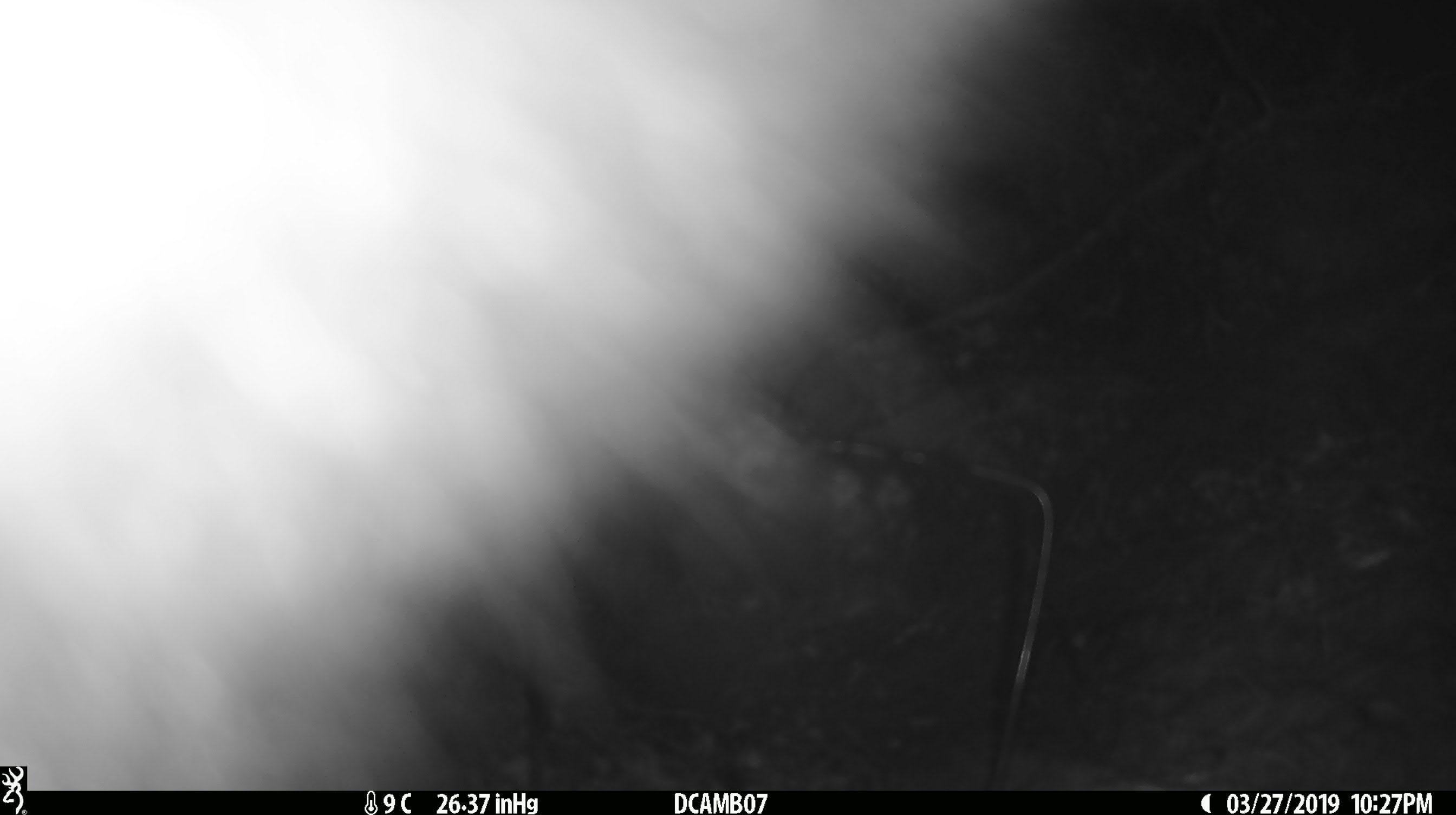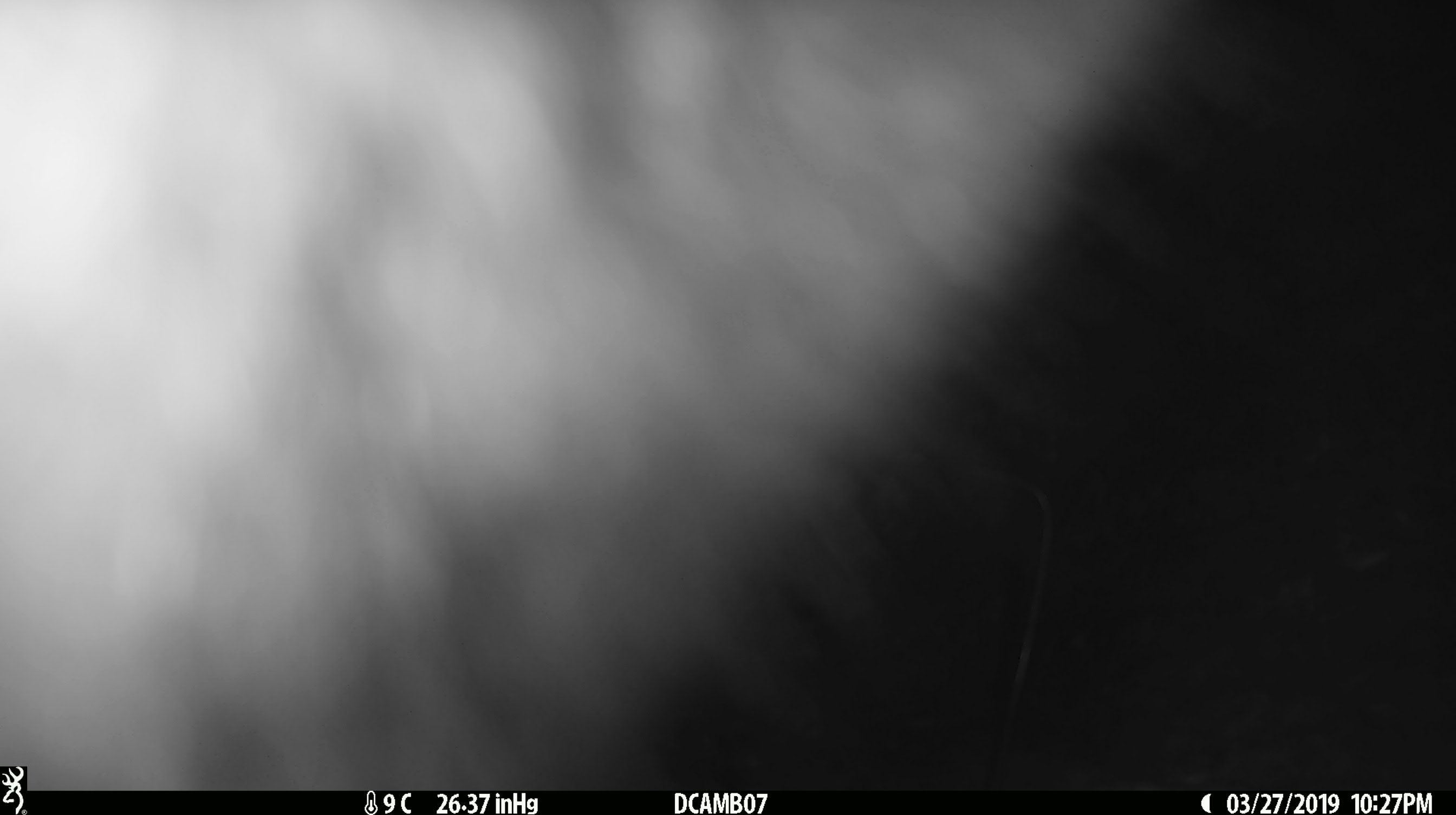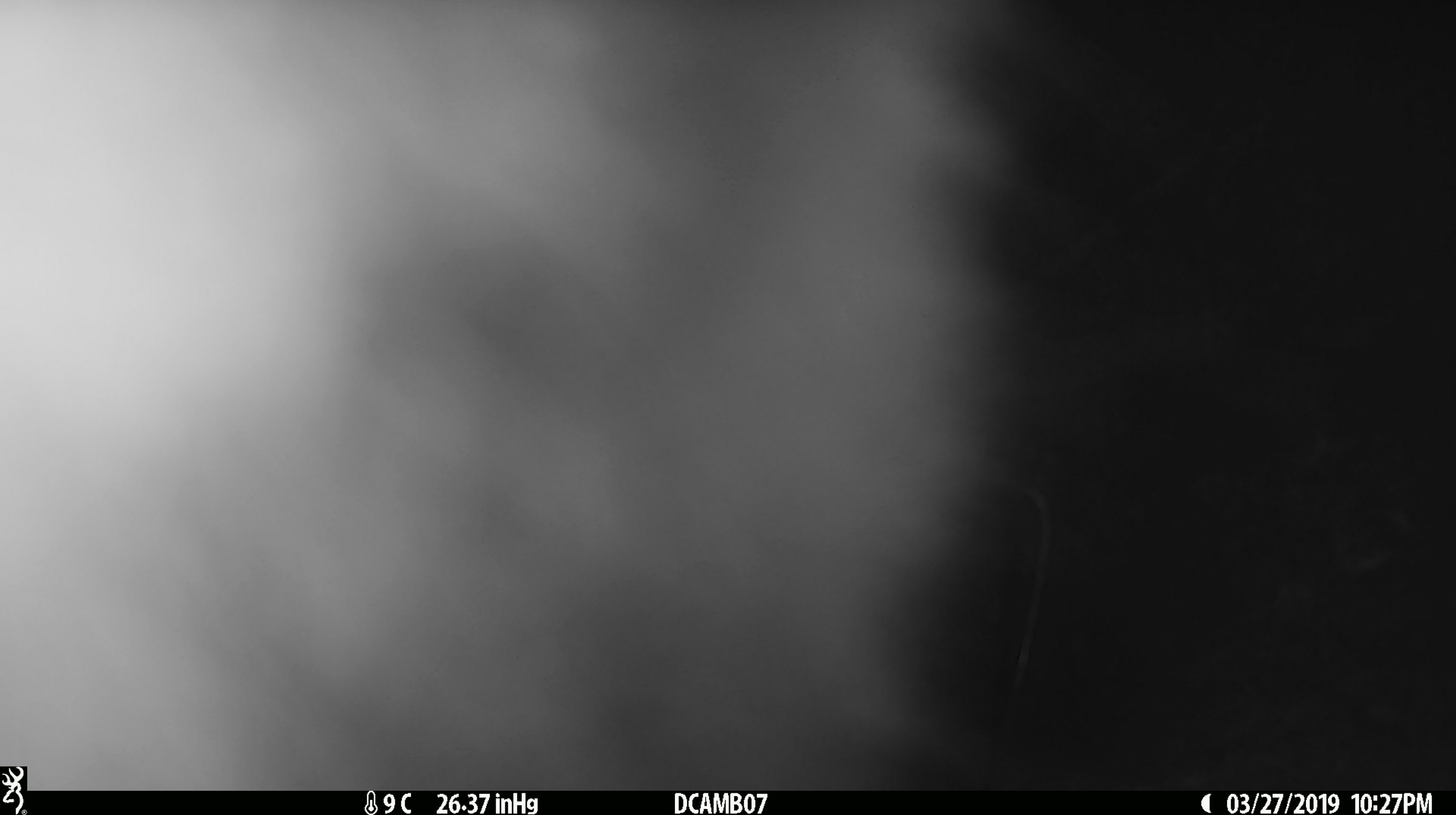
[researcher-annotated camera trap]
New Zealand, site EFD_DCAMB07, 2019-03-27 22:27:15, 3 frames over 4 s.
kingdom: Animalia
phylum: Chordata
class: Mammalia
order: Diprotodontia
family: Phalangeridae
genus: Trichosurus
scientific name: Trichosurus vulpecula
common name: common brushtail possum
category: possum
Possum (common brushtail possum) (Trichosurus vulpecula).